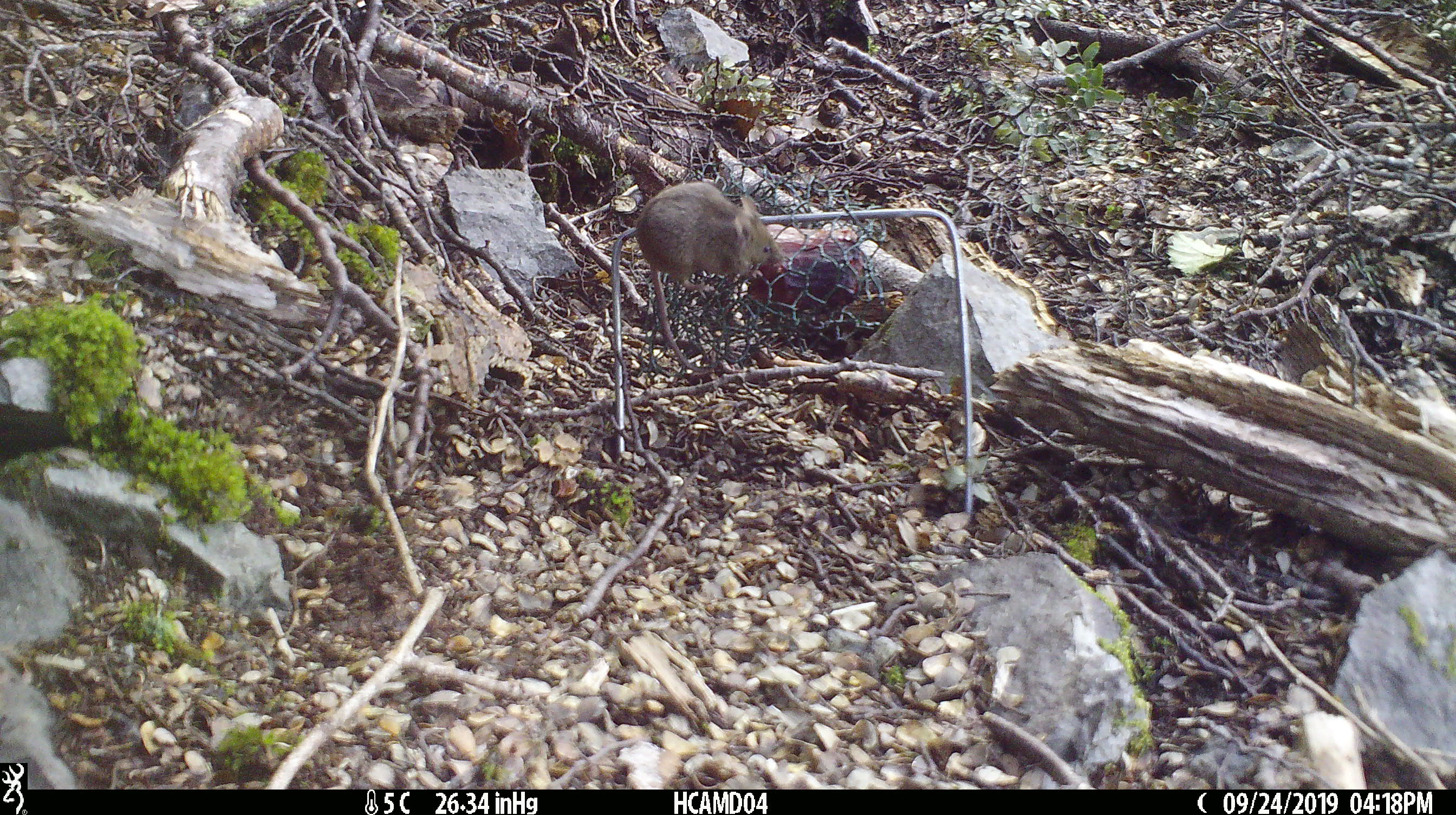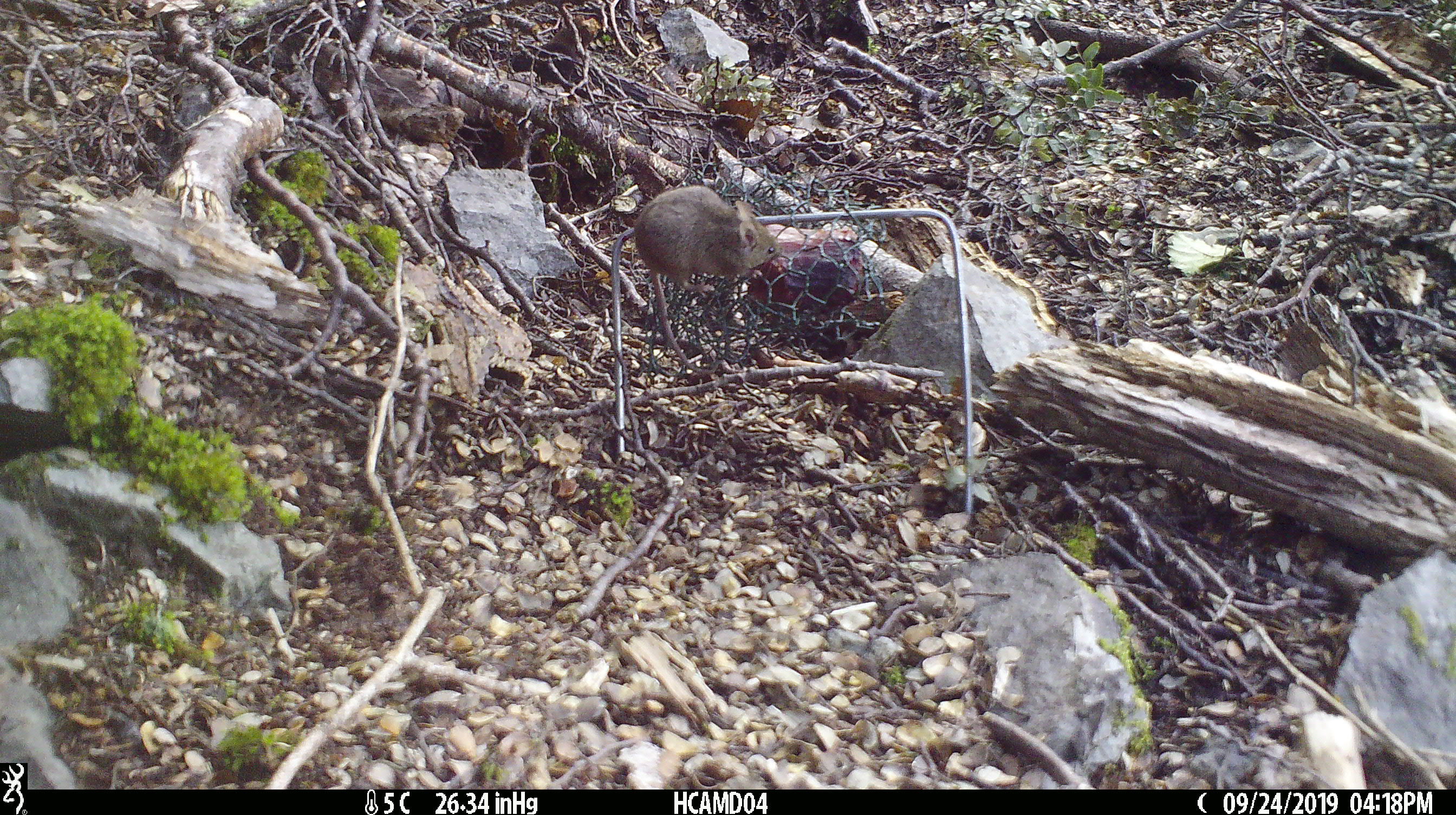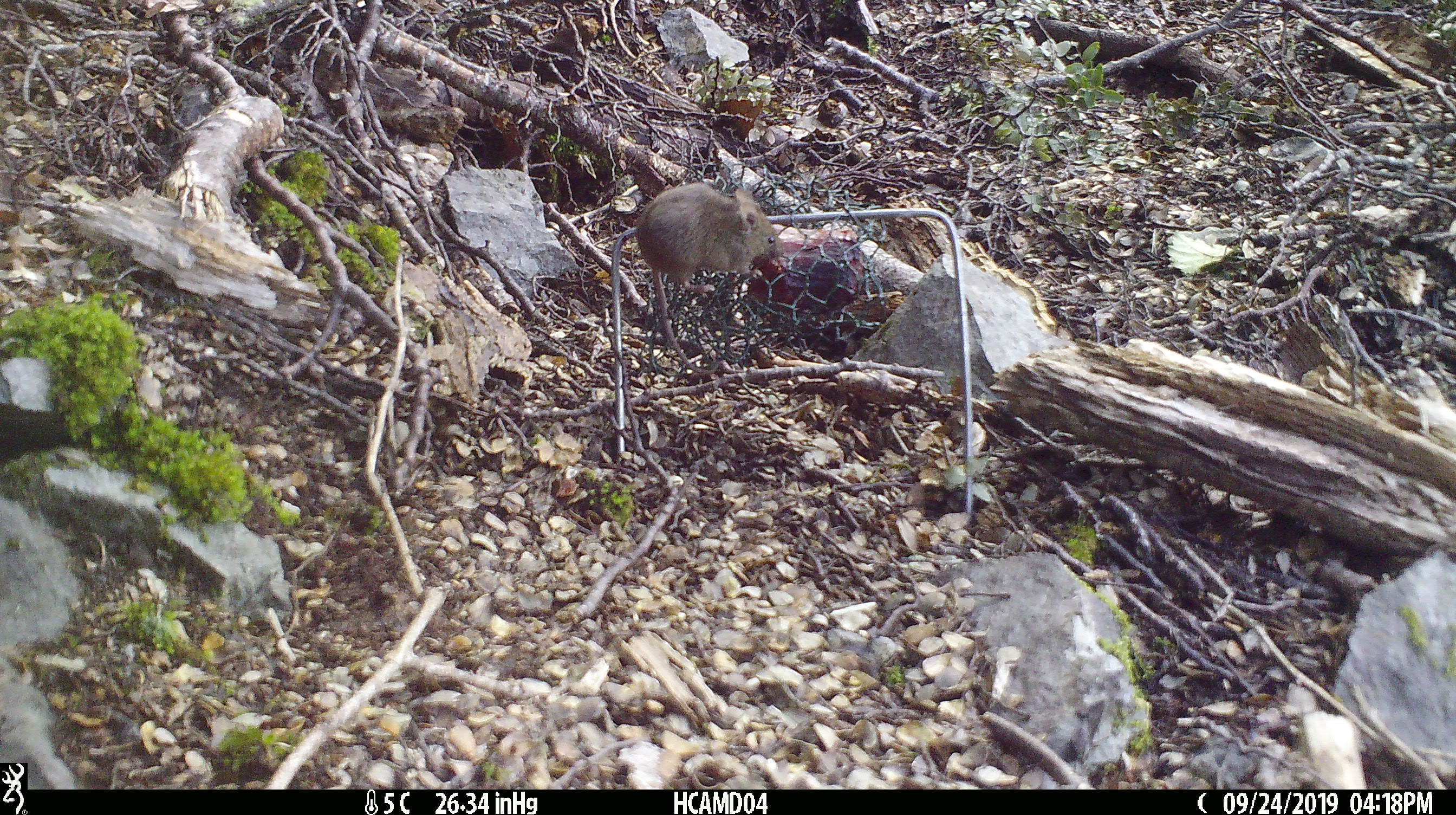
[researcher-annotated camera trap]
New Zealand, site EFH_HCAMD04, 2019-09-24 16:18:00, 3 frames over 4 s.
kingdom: Animalia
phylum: Chordata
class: Mammalia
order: Rodentia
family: Muridae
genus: Mus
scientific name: Mus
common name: mouse